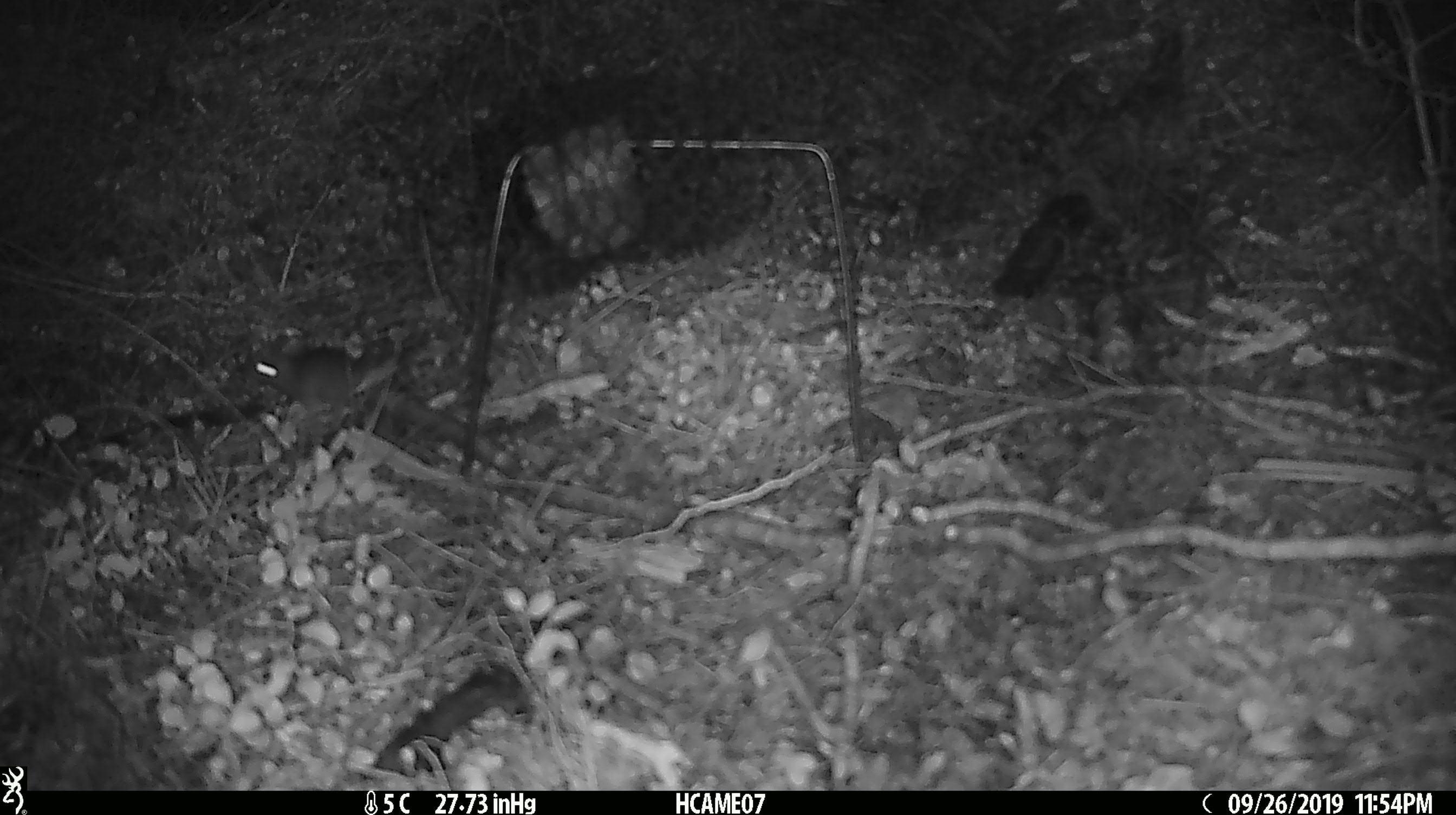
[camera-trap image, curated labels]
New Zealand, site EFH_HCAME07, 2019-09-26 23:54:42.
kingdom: Animalia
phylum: Chordata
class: Mammalia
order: Rodentia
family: Muridae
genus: Mus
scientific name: Mus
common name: mouse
Mouse (Mus).